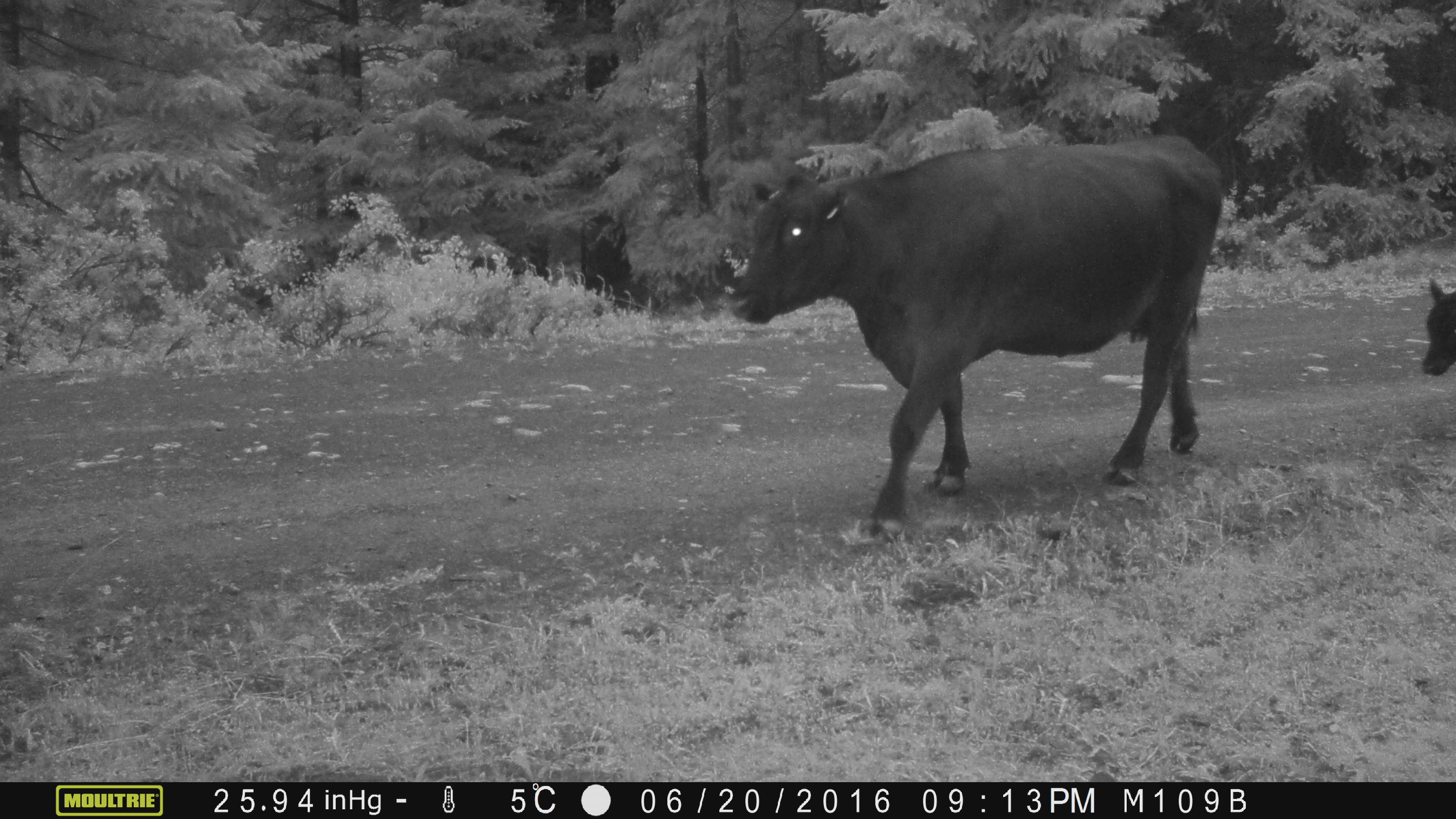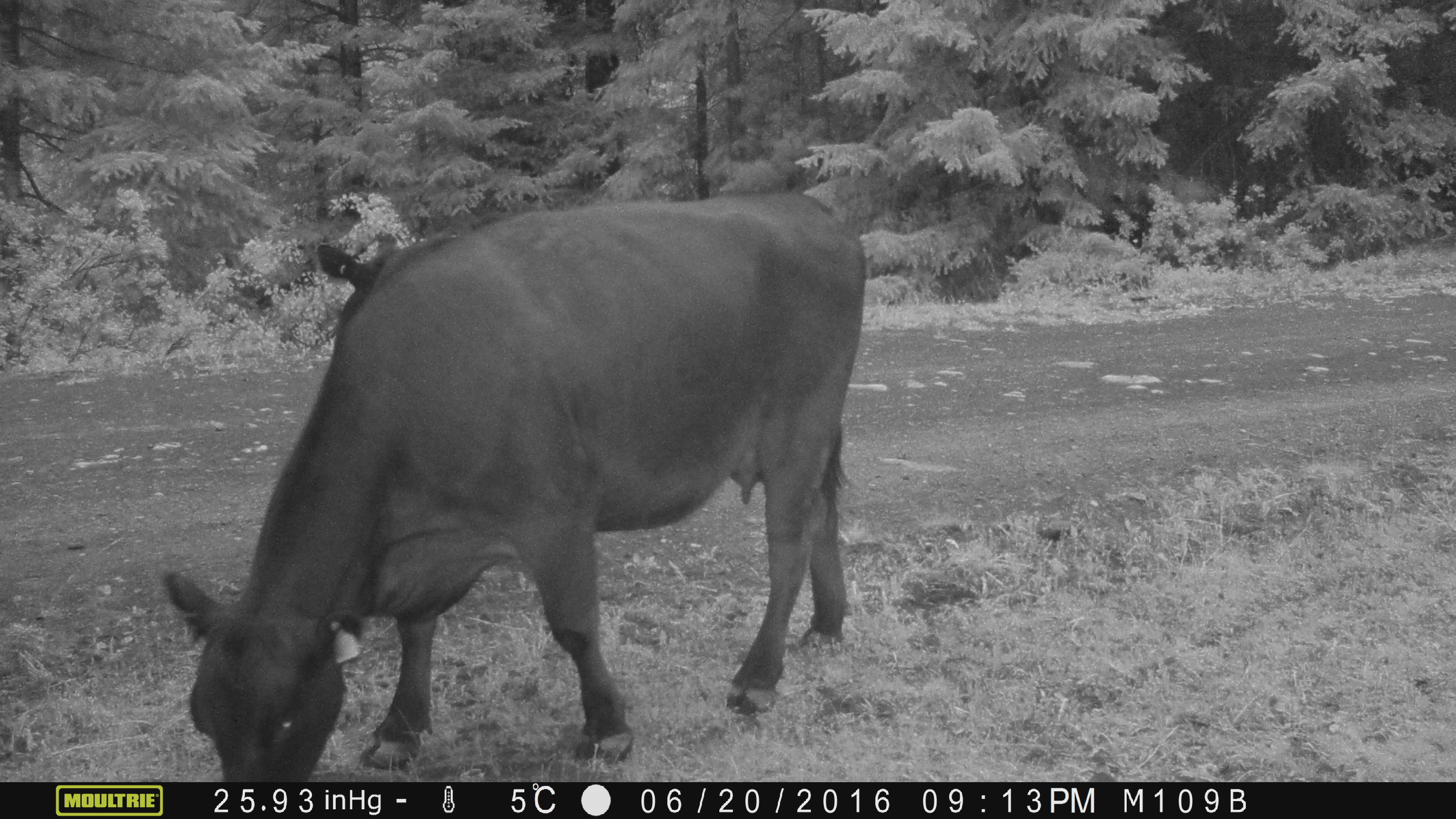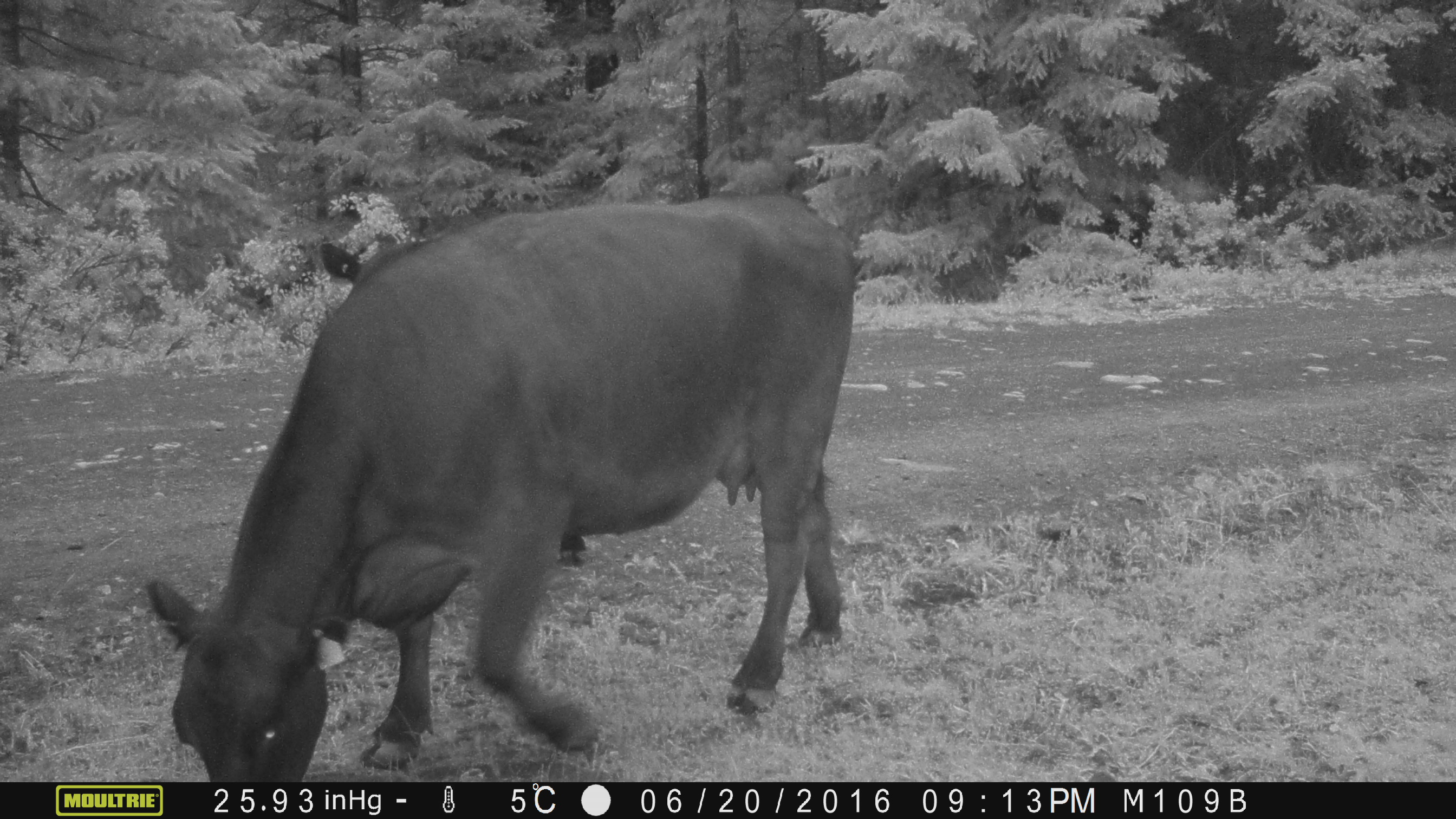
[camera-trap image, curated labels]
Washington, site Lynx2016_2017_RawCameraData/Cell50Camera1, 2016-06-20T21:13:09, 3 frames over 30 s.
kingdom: Animalia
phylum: Chordata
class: Mammalia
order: Artiodactyla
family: Bovidae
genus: Bos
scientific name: Bos taurus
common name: domestic cattle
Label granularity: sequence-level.